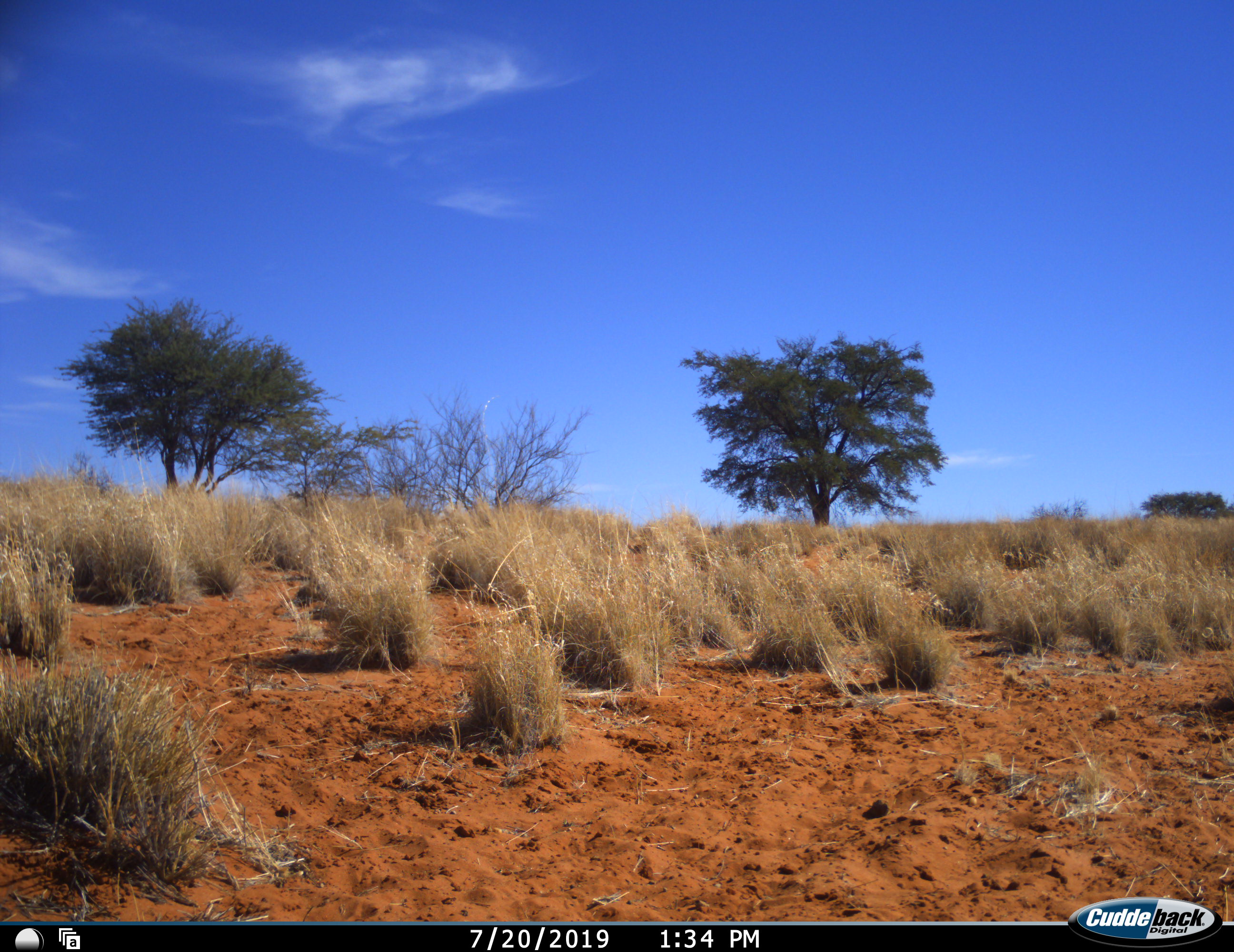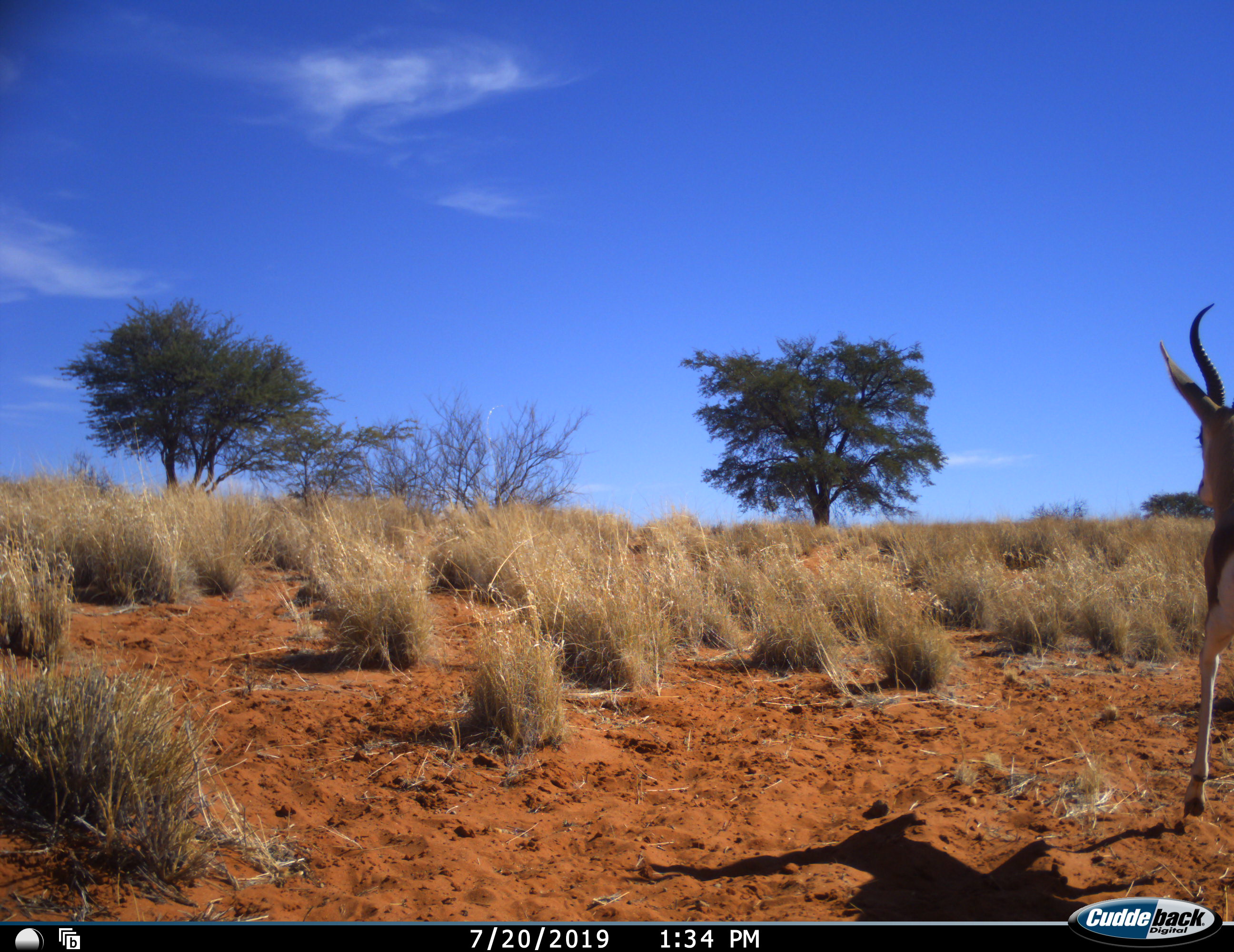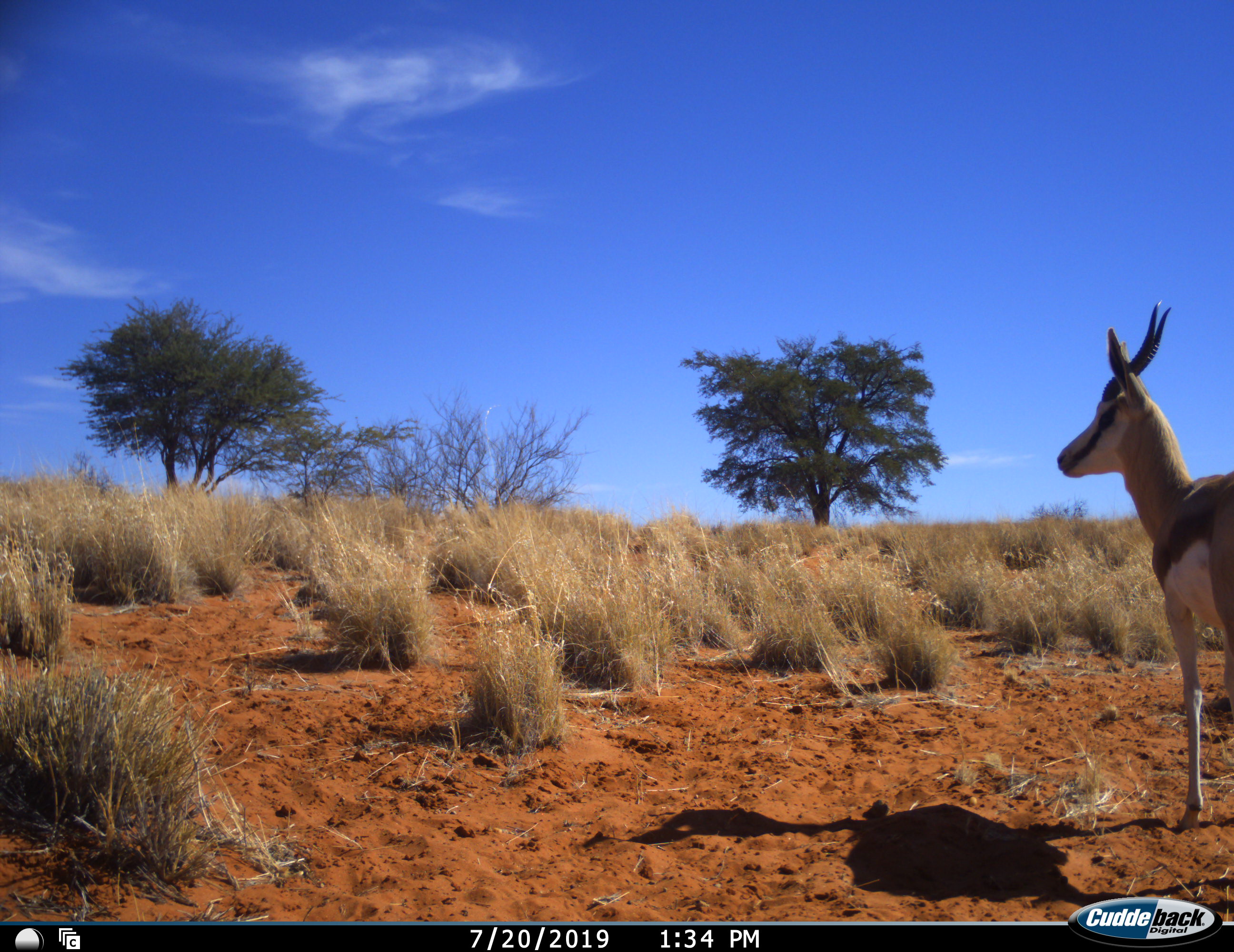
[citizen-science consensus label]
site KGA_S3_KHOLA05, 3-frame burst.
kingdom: Animalia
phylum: Chordata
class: Mammalia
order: Artiodactyla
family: Bovidae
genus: Antidorcas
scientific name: Antidorcas marsupialis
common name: springbok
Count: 1.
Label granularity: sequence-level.